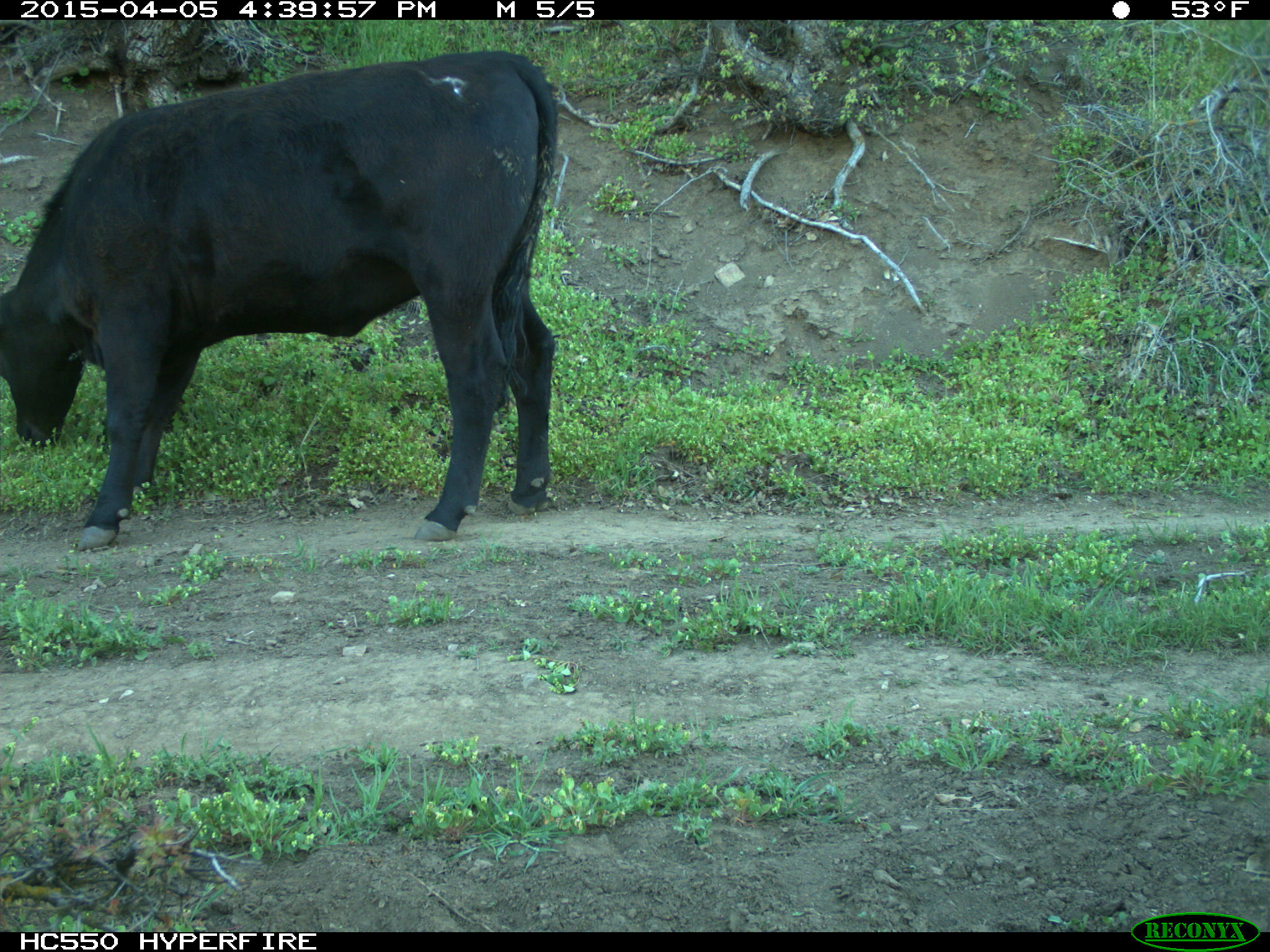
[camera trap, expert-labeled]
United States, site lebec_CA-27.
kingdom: Animalia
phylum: Chordata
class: Mammalia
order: Artiodactyla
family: Bovidae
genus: Bos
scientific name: Bos taurus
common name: domestic cow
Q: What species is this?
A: Bos taurus (domestic cow).